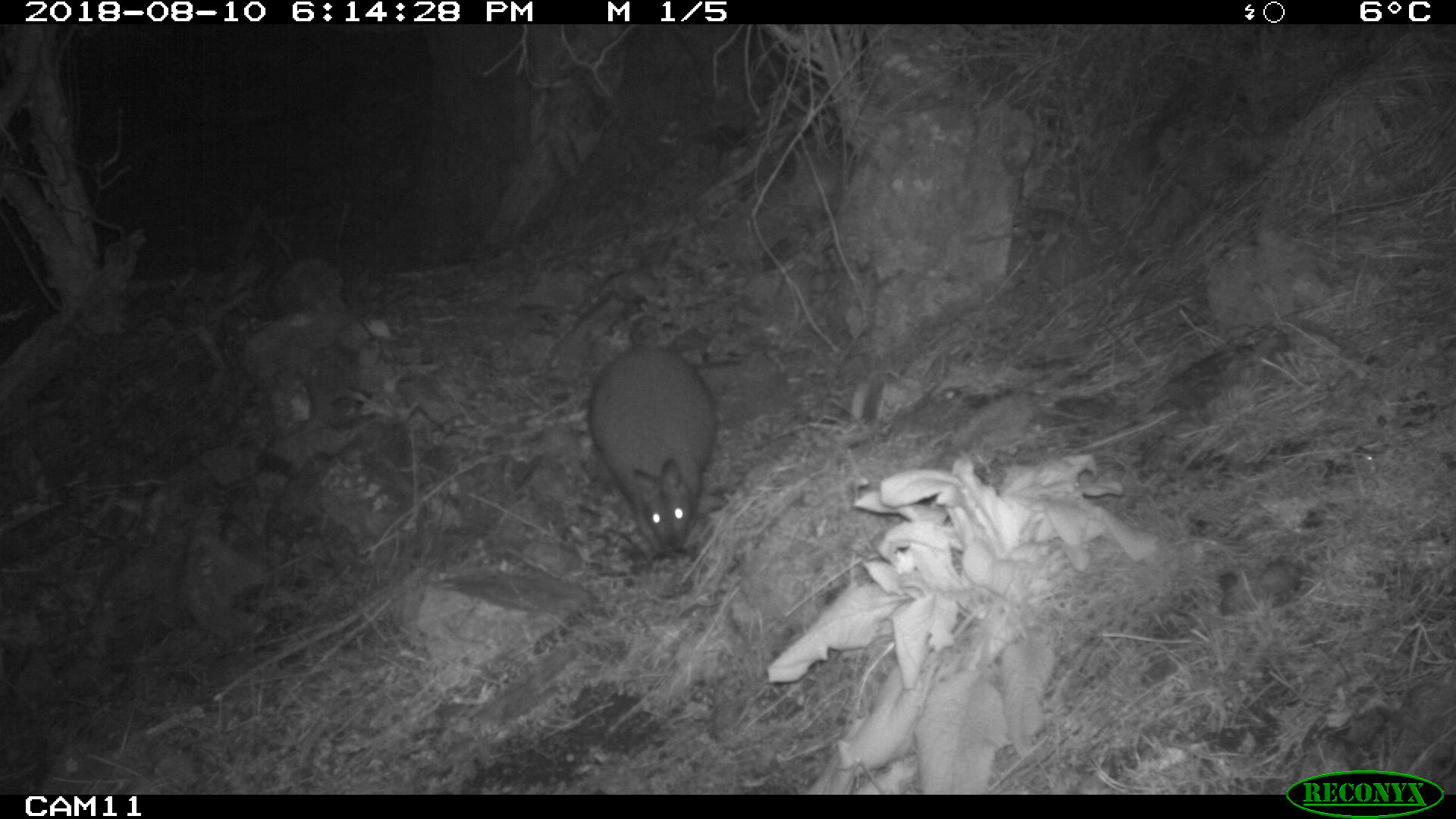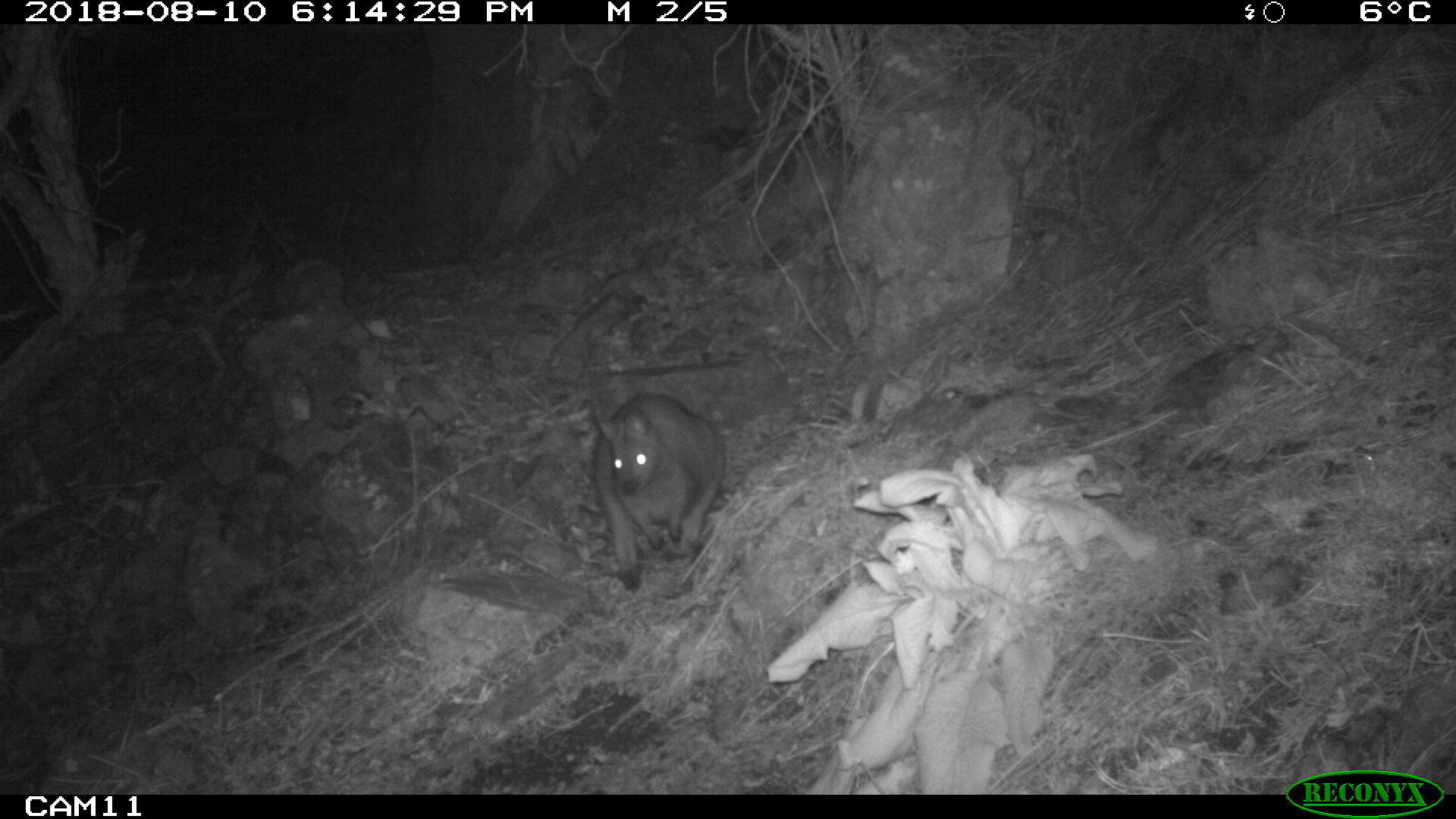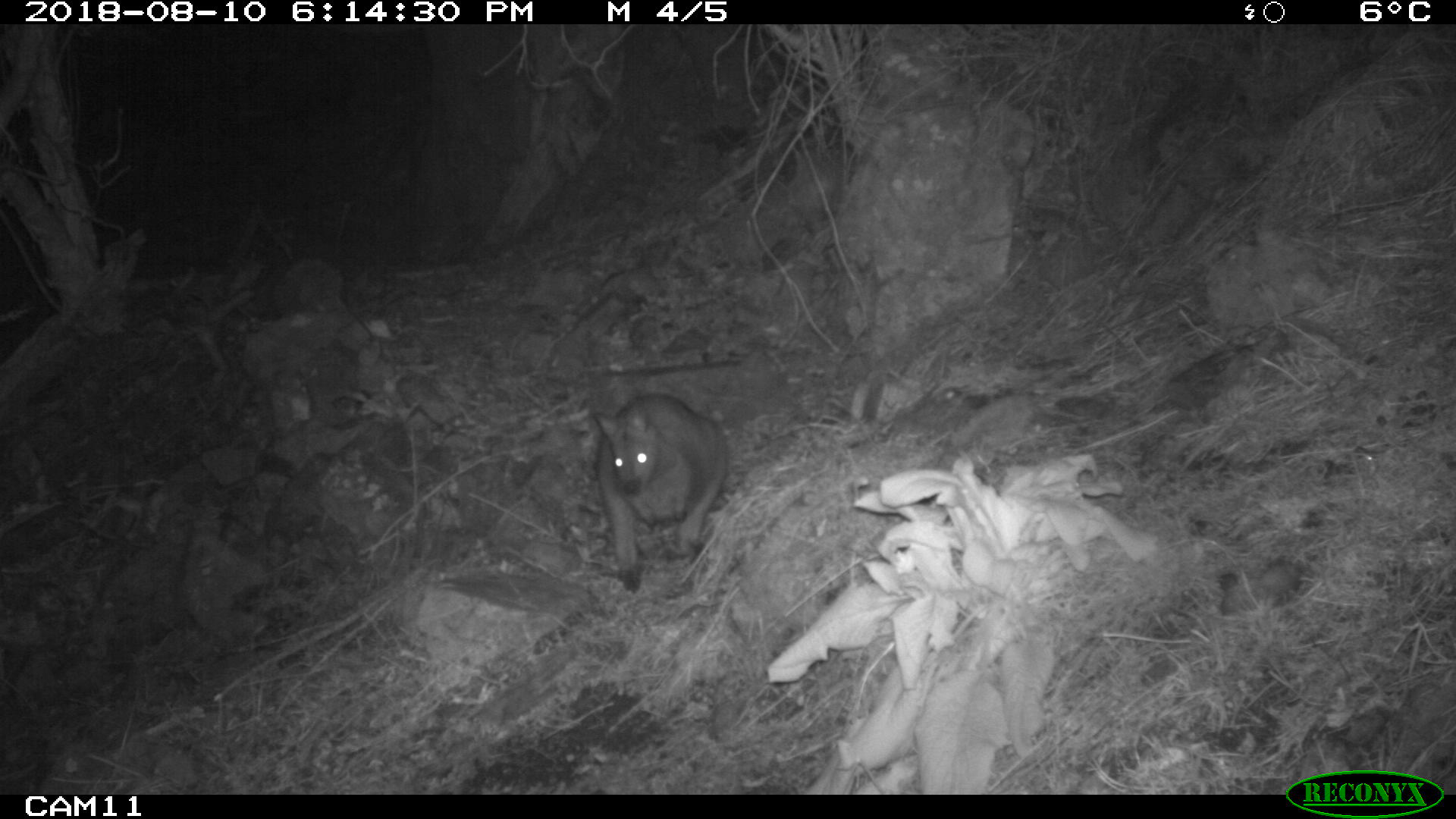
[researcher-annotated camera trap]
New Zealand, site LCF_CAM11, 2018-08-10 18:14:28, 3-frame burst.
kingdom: Animalia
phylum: Chordata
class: Mammalia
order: Diprotodontia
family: Macropodidae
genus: Notamacropus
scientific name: Notamacropus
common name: wallaby